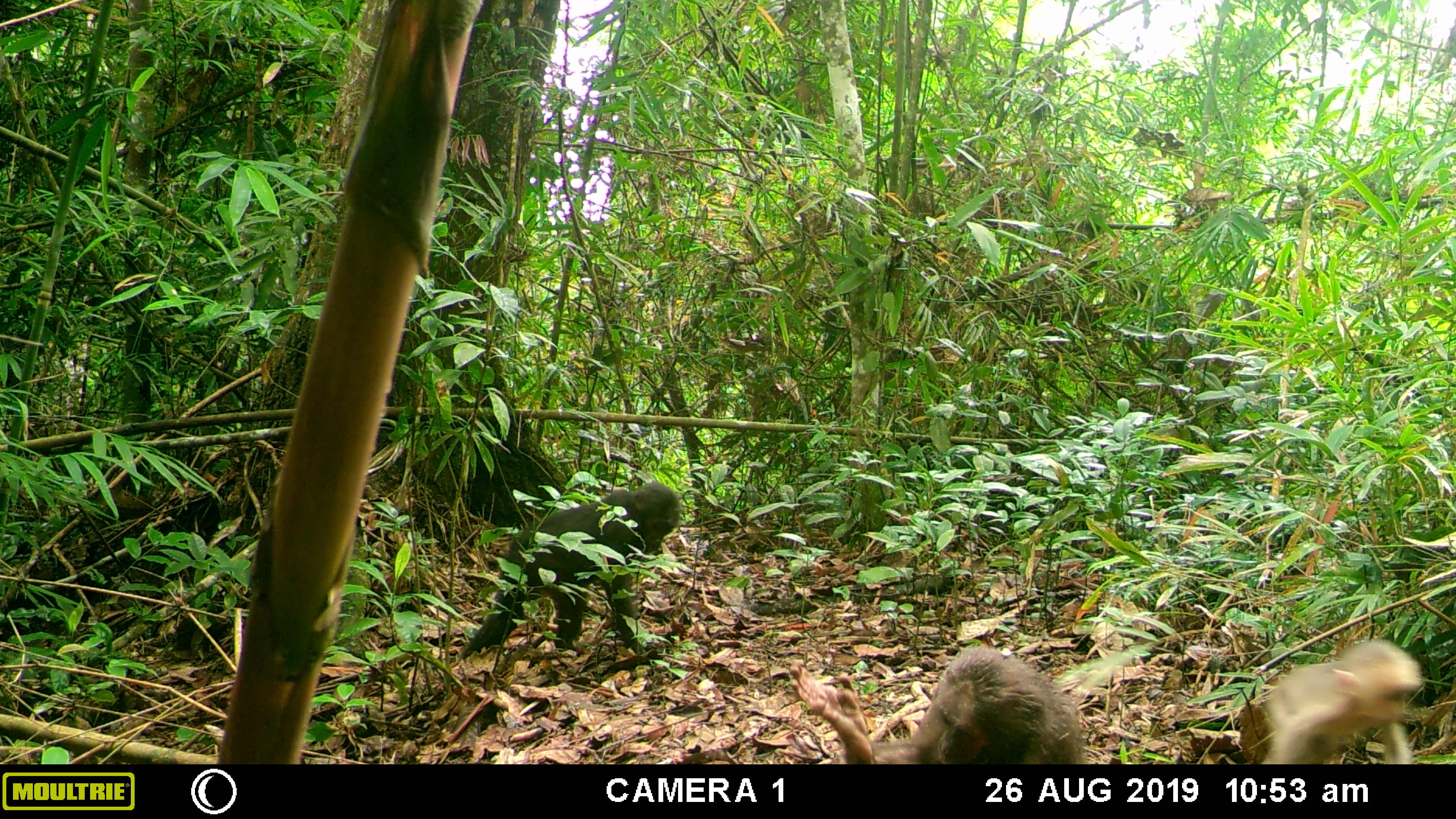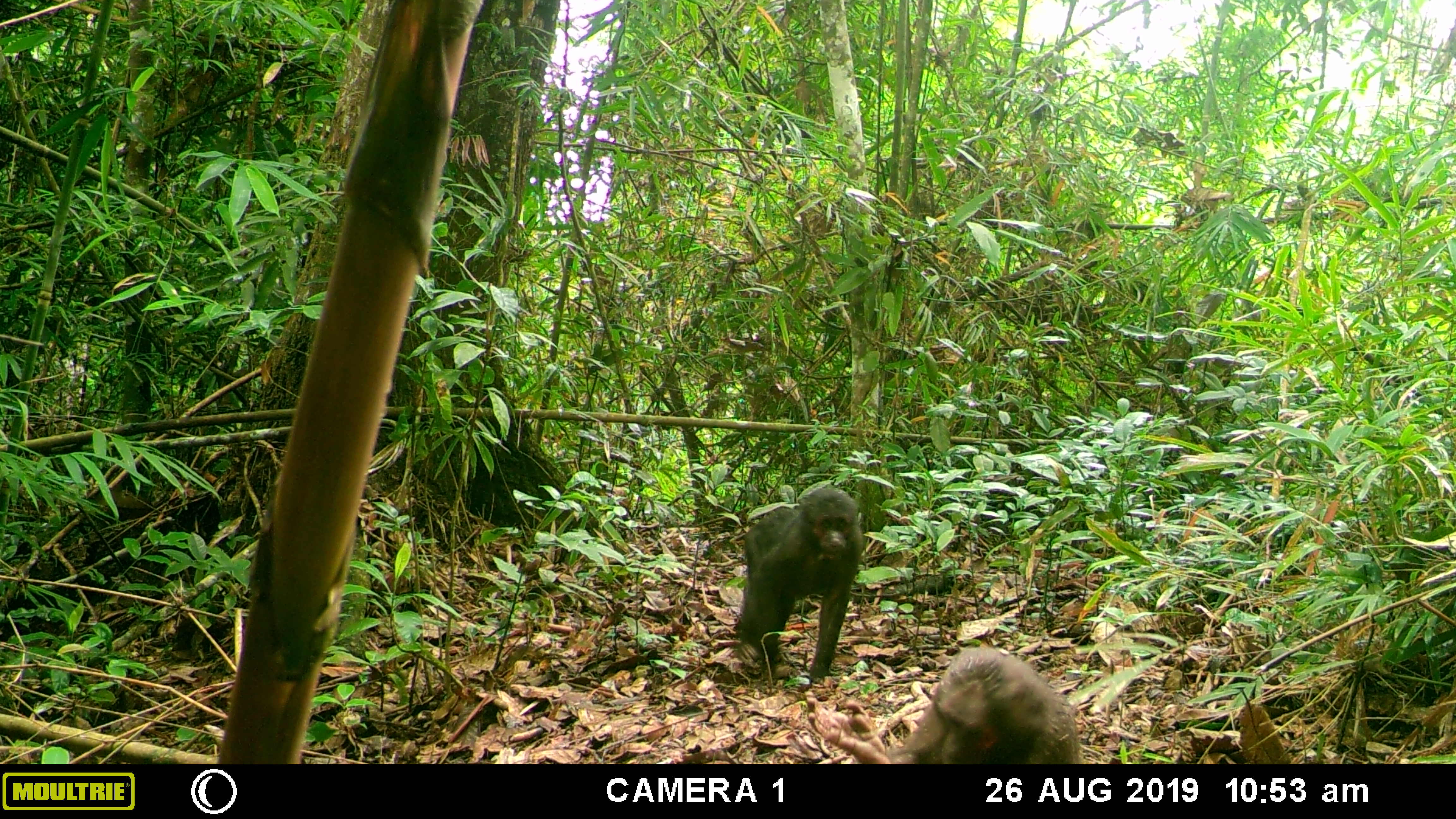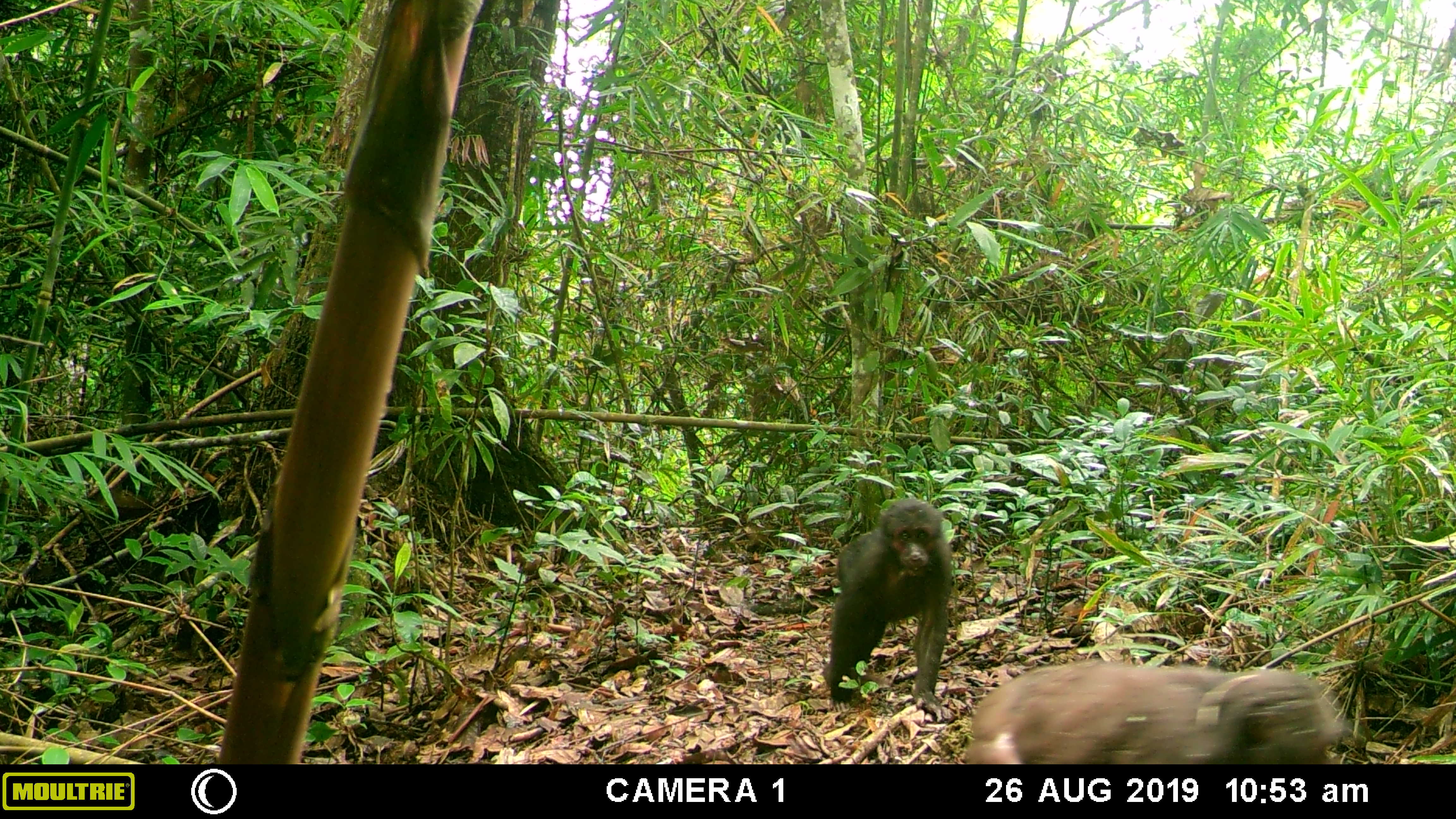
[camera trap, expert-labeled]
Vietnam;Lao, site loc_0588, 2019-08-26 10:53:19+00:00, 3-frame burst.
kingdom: Animalia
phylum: Chordata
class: Mammalia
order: Primates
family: Cercopithecidae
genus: Macaca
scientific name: Macaca arctoides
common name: stump-tailed macaque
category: stump tailed macaque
Stump tailed macaque (stump-tailed macaque) (Macaca arctoides). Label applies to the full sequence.